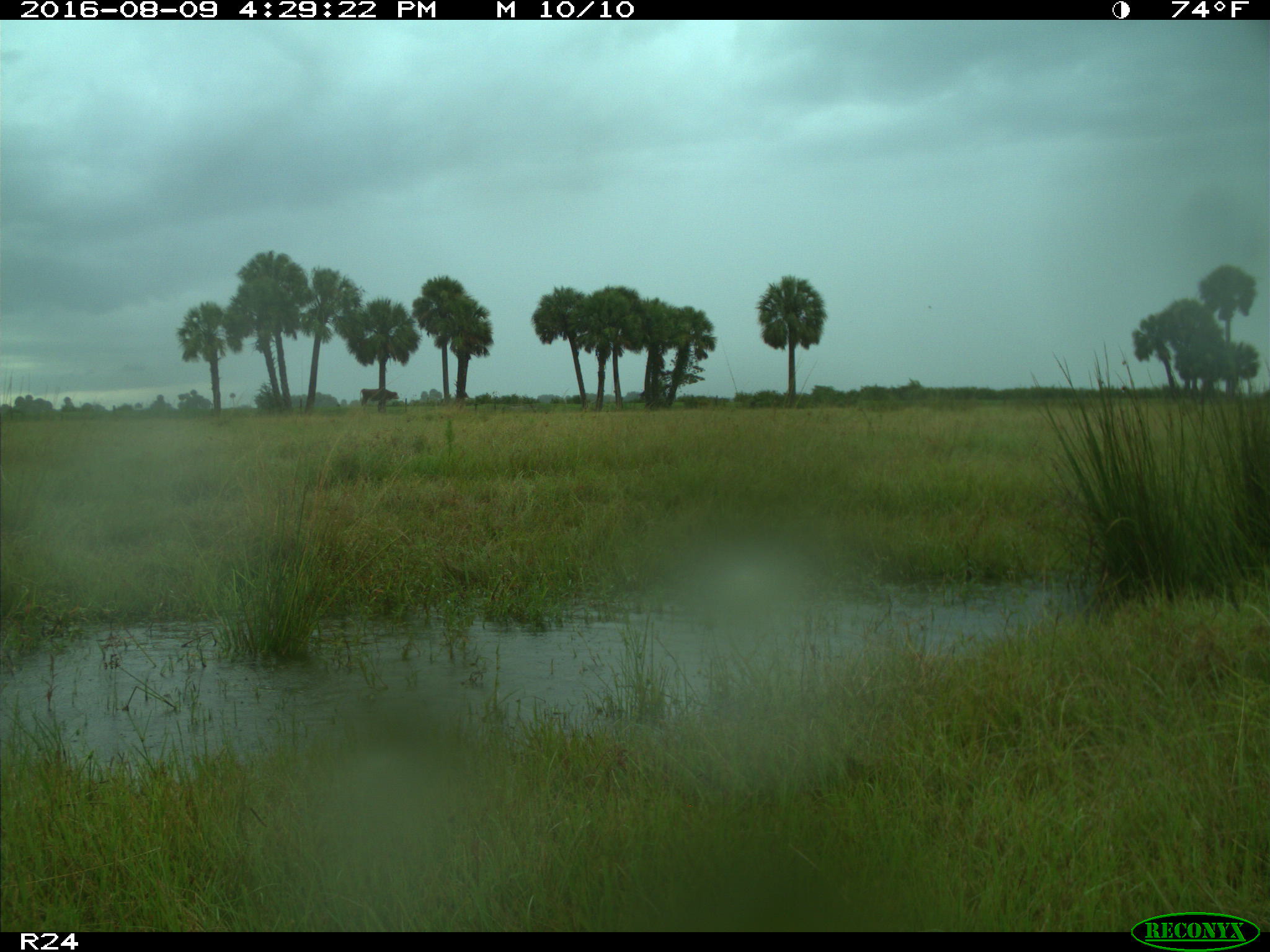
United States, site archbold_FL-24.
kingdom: Animalia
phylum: Chordata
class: Mammalia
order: Artiodactyla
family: Bovidae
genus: Bos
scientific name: Bos taurus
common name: domestic cow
Bos taurus (domestic cow).